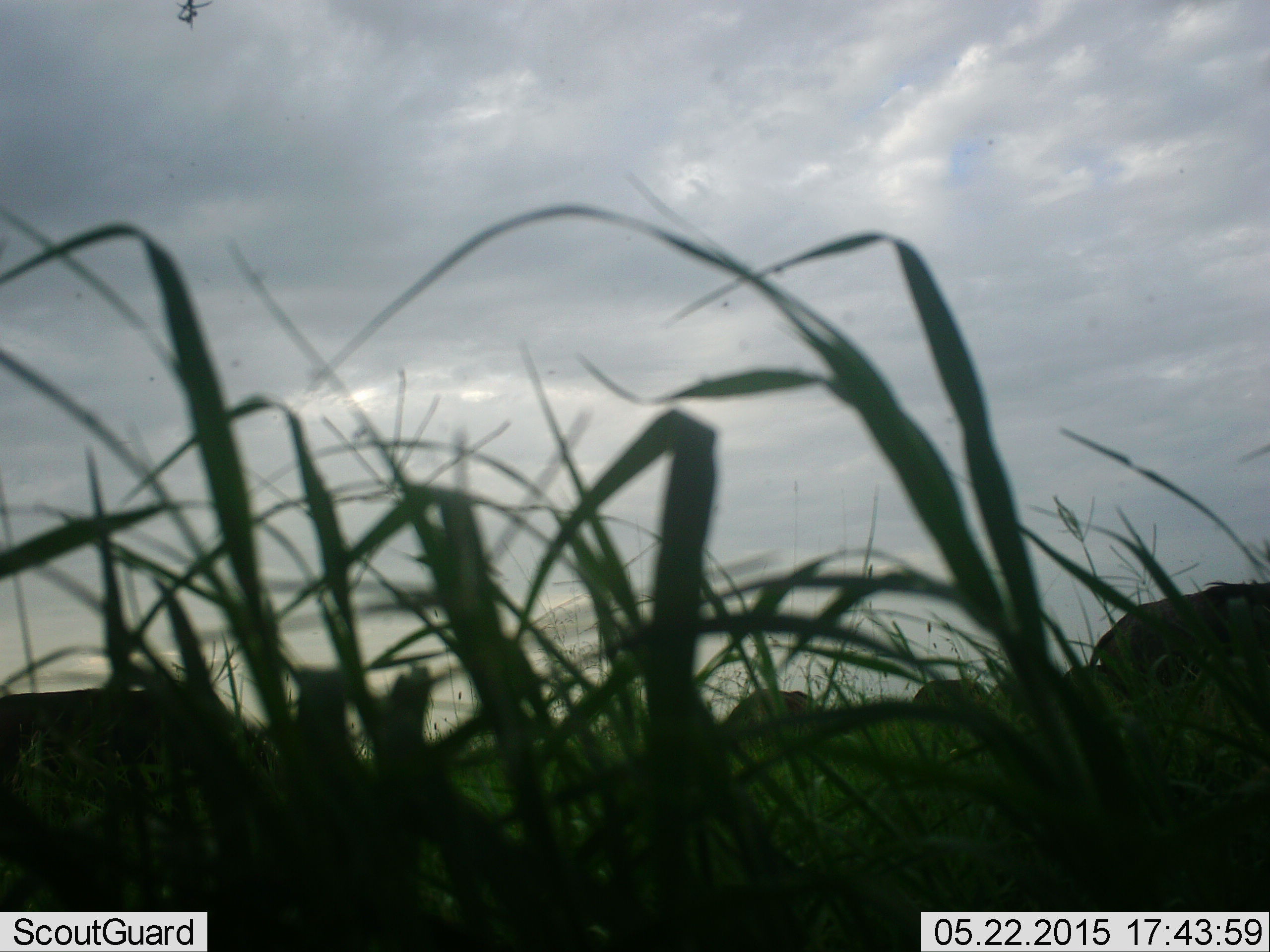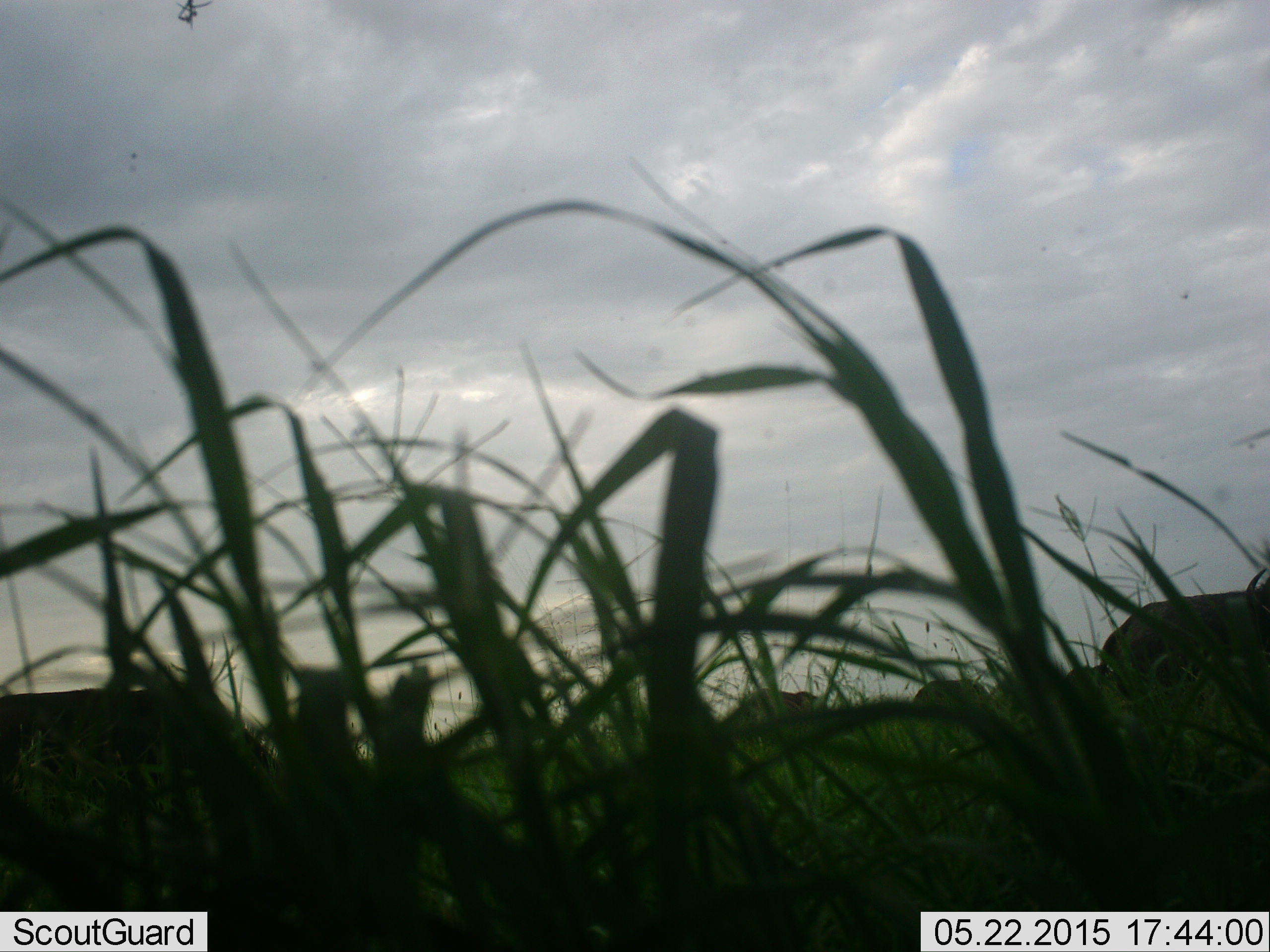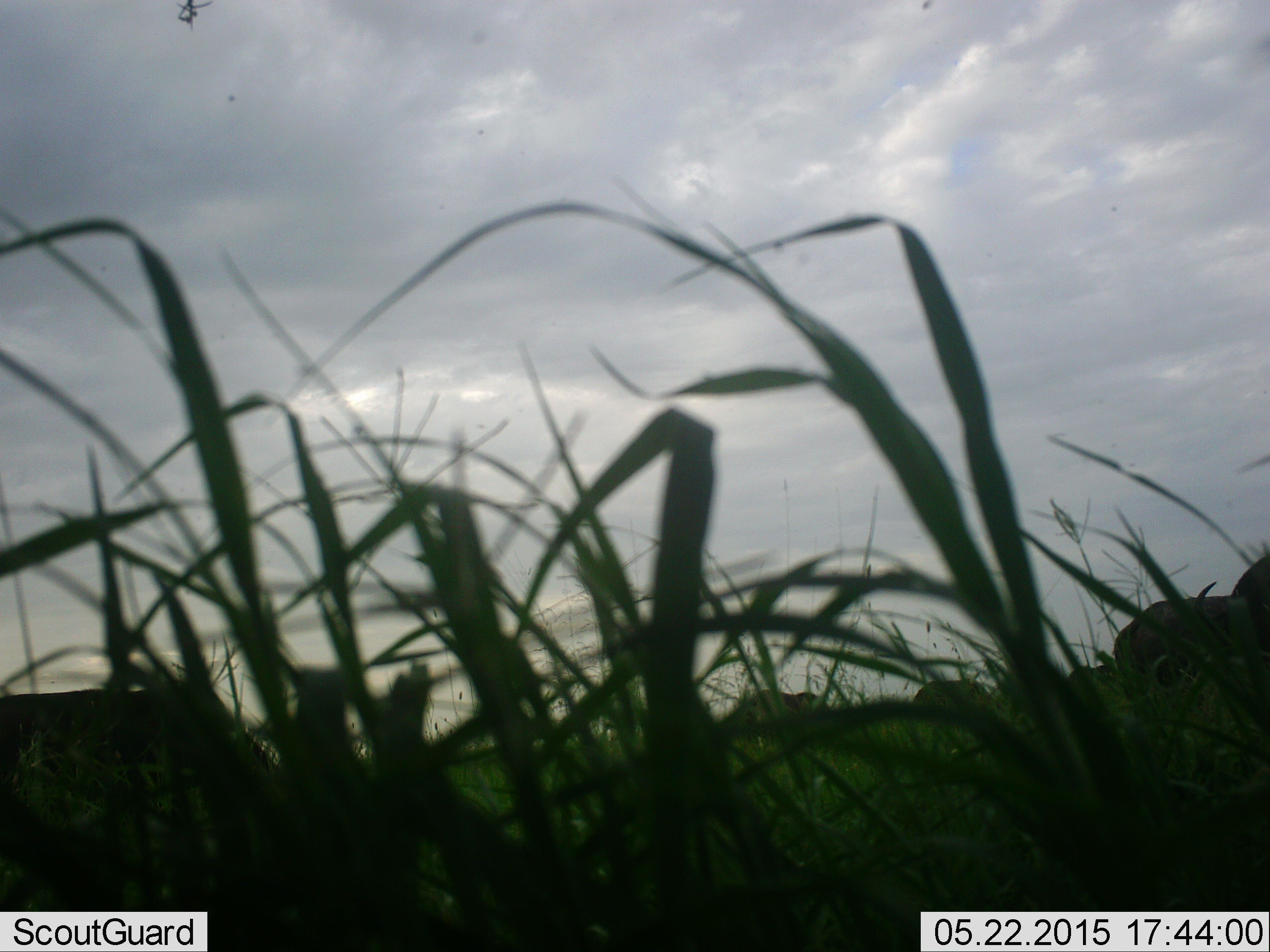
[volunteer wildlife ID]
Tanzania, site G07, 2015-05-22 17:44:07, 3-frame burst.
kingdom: Animalia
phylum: Chordata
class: Mammalia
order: Artiodactyla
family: Bovidae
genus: Connochaetes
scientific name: Connochaetes taurinus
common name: blue wildebeest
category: wildebeest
Wildebeest (blue wildebeest) (Connochaetes taurinus), count 5. Behavior (volunteer vote fractions): standing 50%, resting 0%, moving 10%, interacting 0%. Young present (vote fraction): 0%. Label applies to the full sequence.